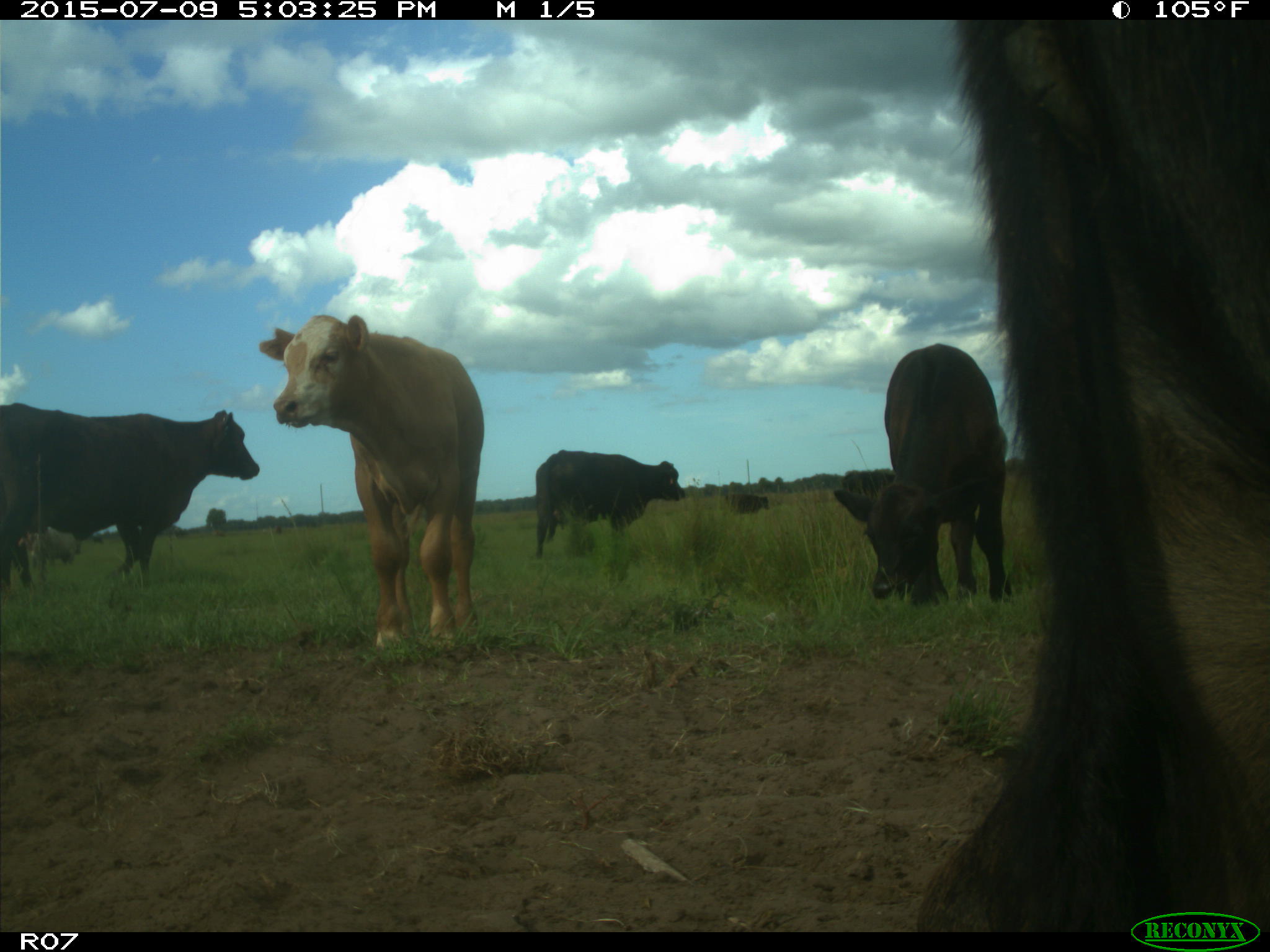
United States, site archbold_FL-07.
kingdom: Animalia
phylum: Chordata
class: Mammalia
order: Artiodactyla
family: Bovidae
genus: Bos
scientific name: Bos taurus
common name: domestic cow